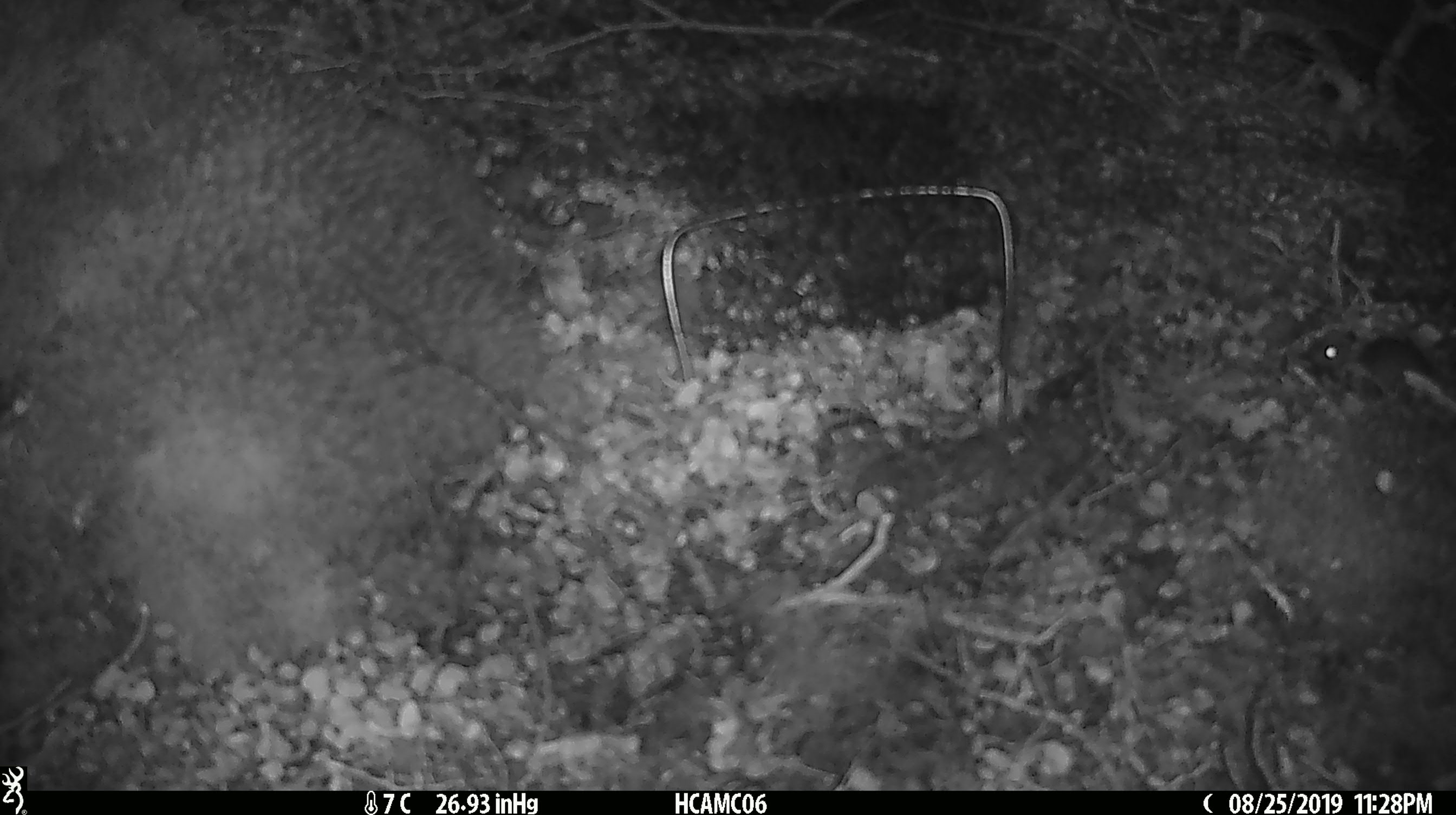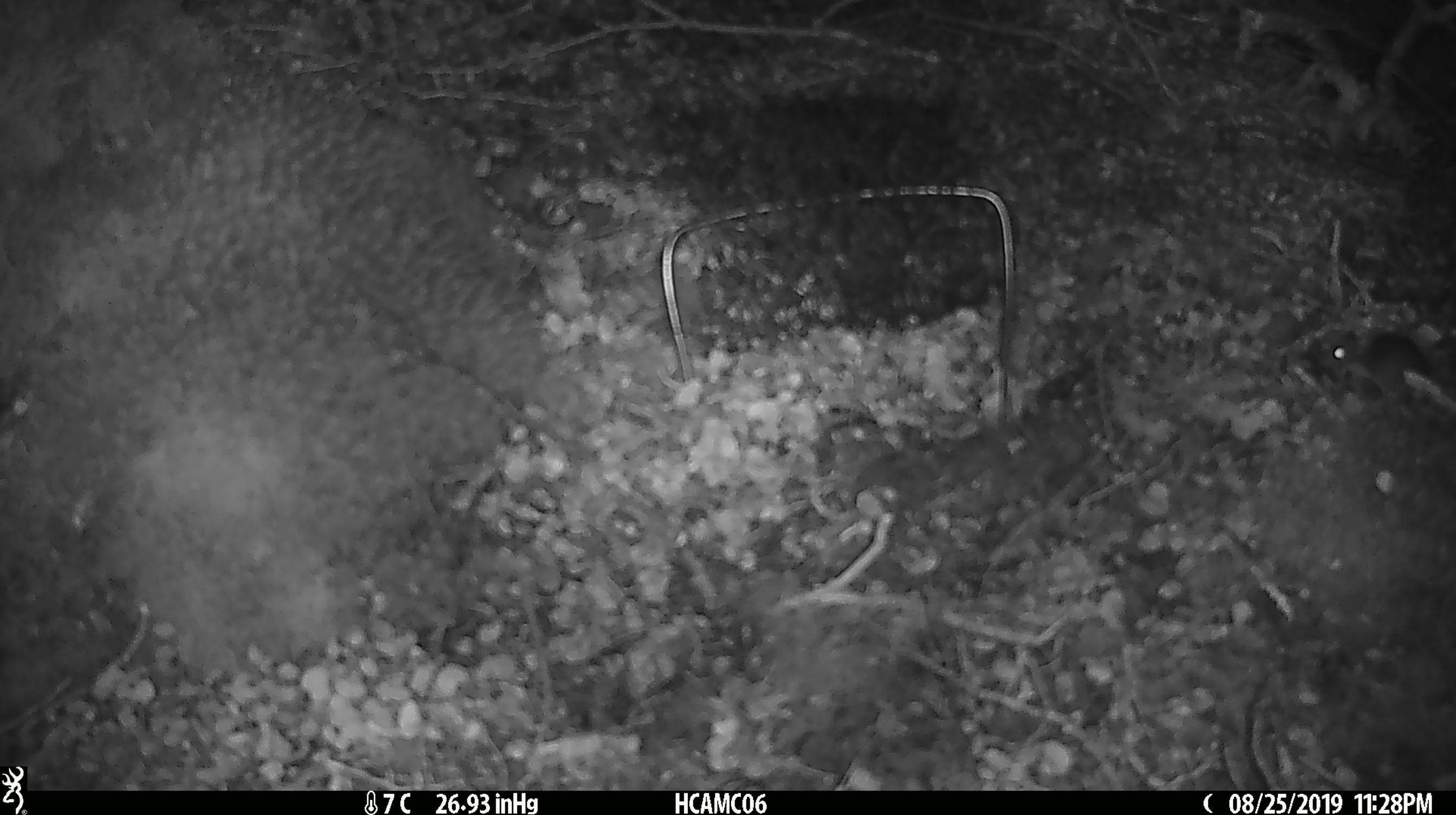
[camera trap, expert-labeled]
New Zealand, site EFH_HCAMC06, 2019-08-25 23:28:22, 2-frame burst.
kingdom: Animalia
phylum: Chordata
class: Mammalia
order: Rodentia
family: Muridae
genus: Mus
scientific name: Mus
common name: mouse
Mouse (Mus).